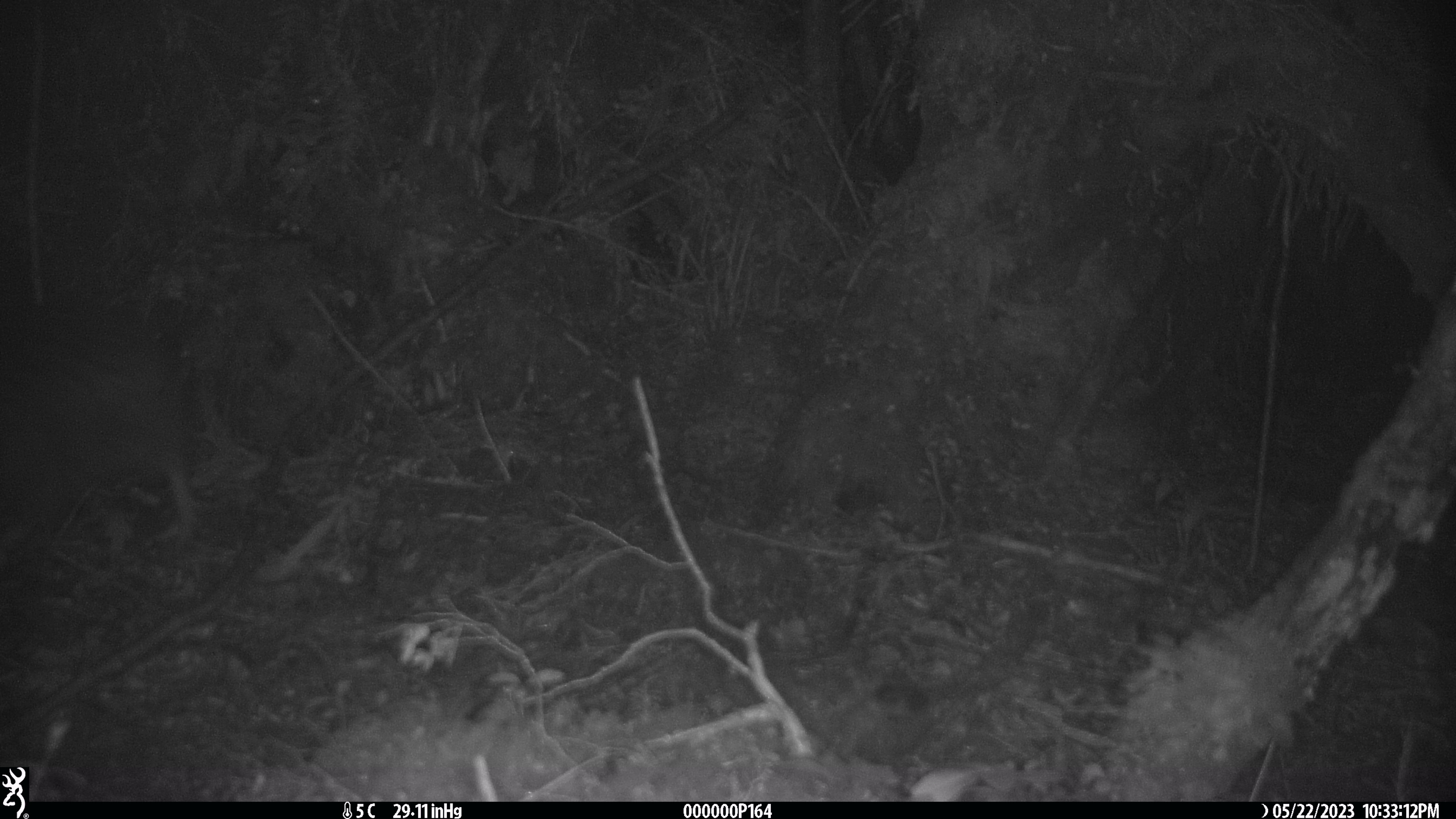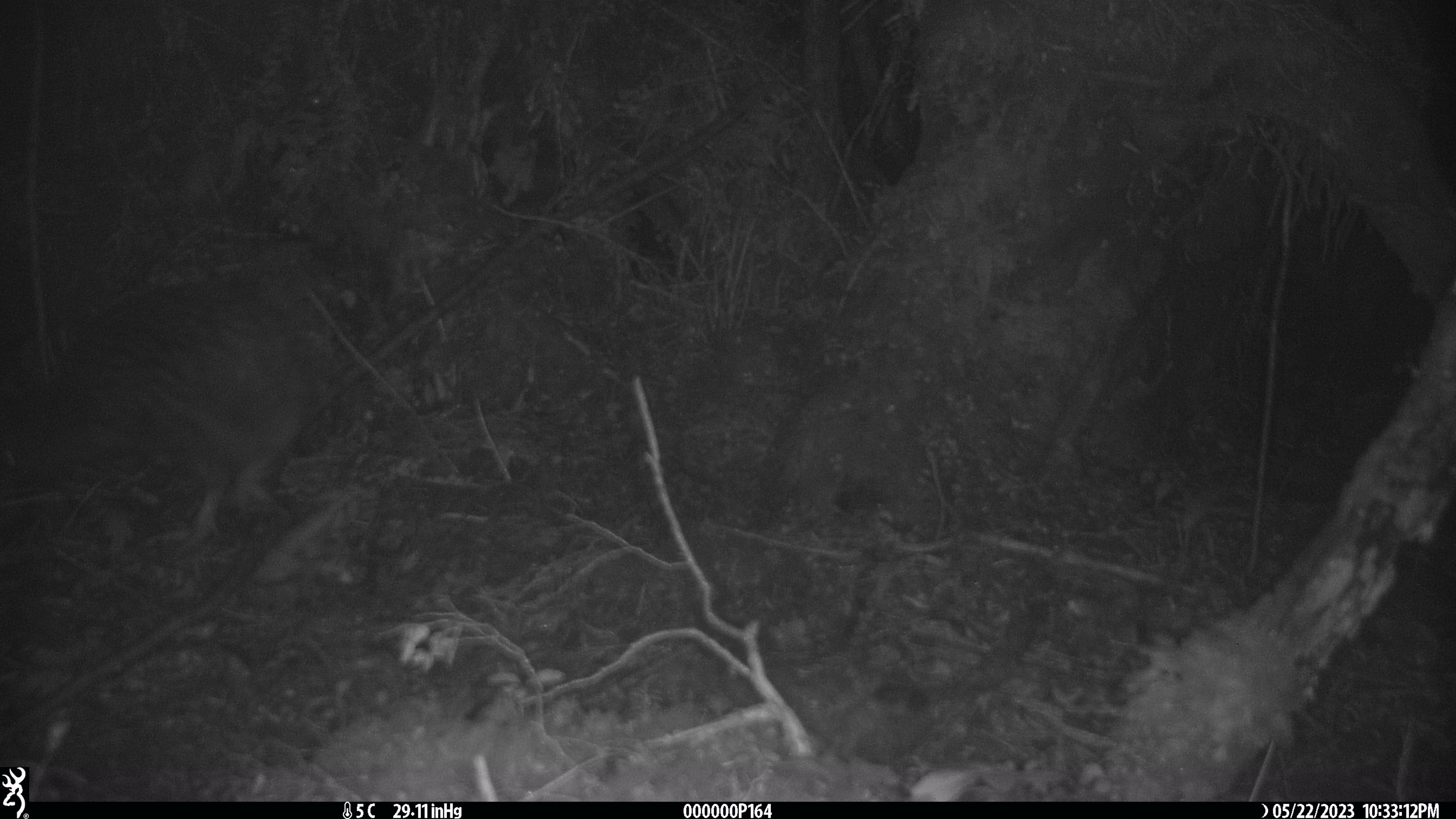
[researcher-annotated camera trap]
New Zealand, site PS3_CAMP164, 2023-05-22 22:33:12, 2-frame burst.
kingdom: Animalia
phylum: Chordata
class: Aves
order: Apterygiformes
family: Apterygidae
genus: Apteryx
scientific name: Apteryx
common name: kiwi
Kiwi (Apteryx).